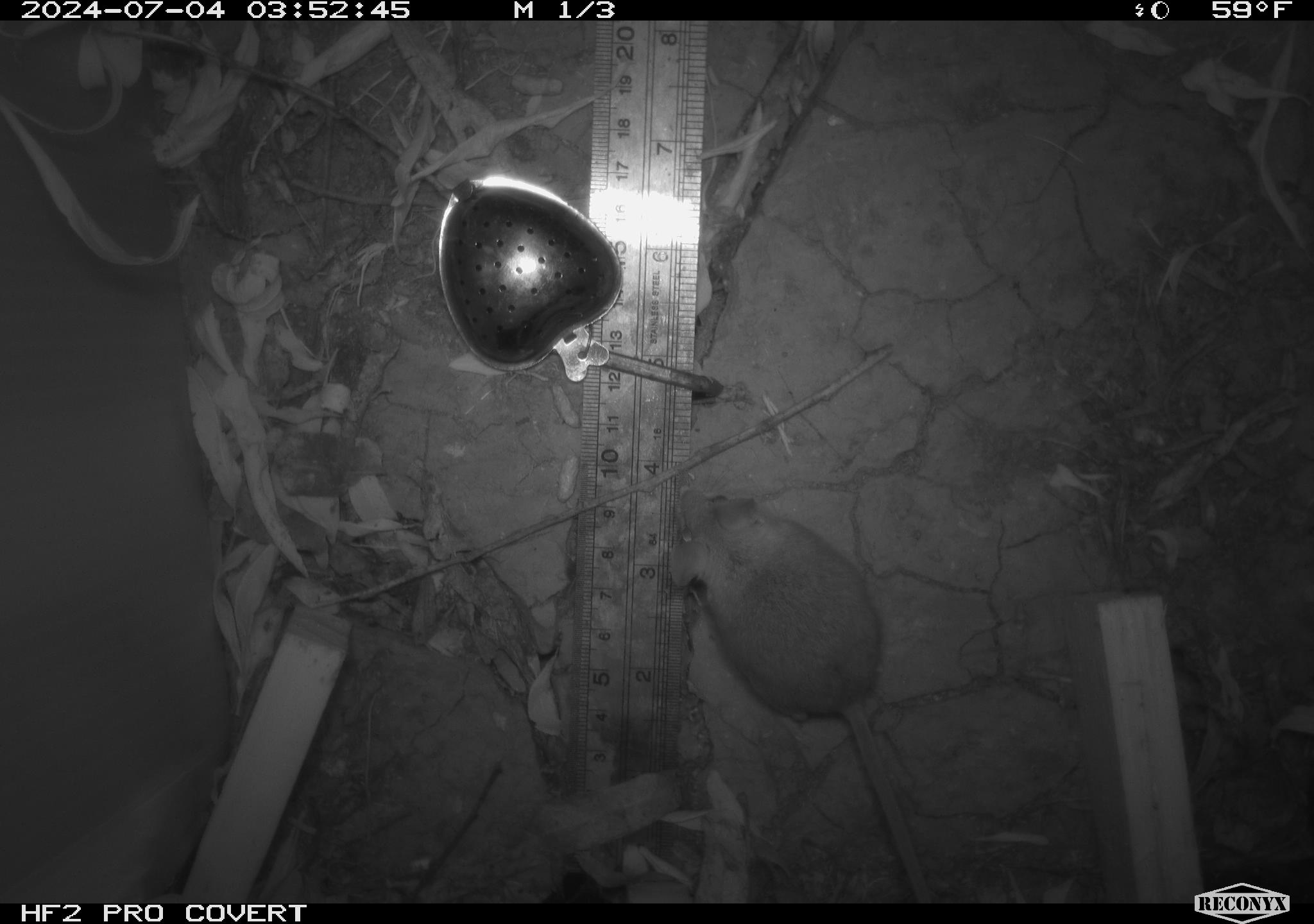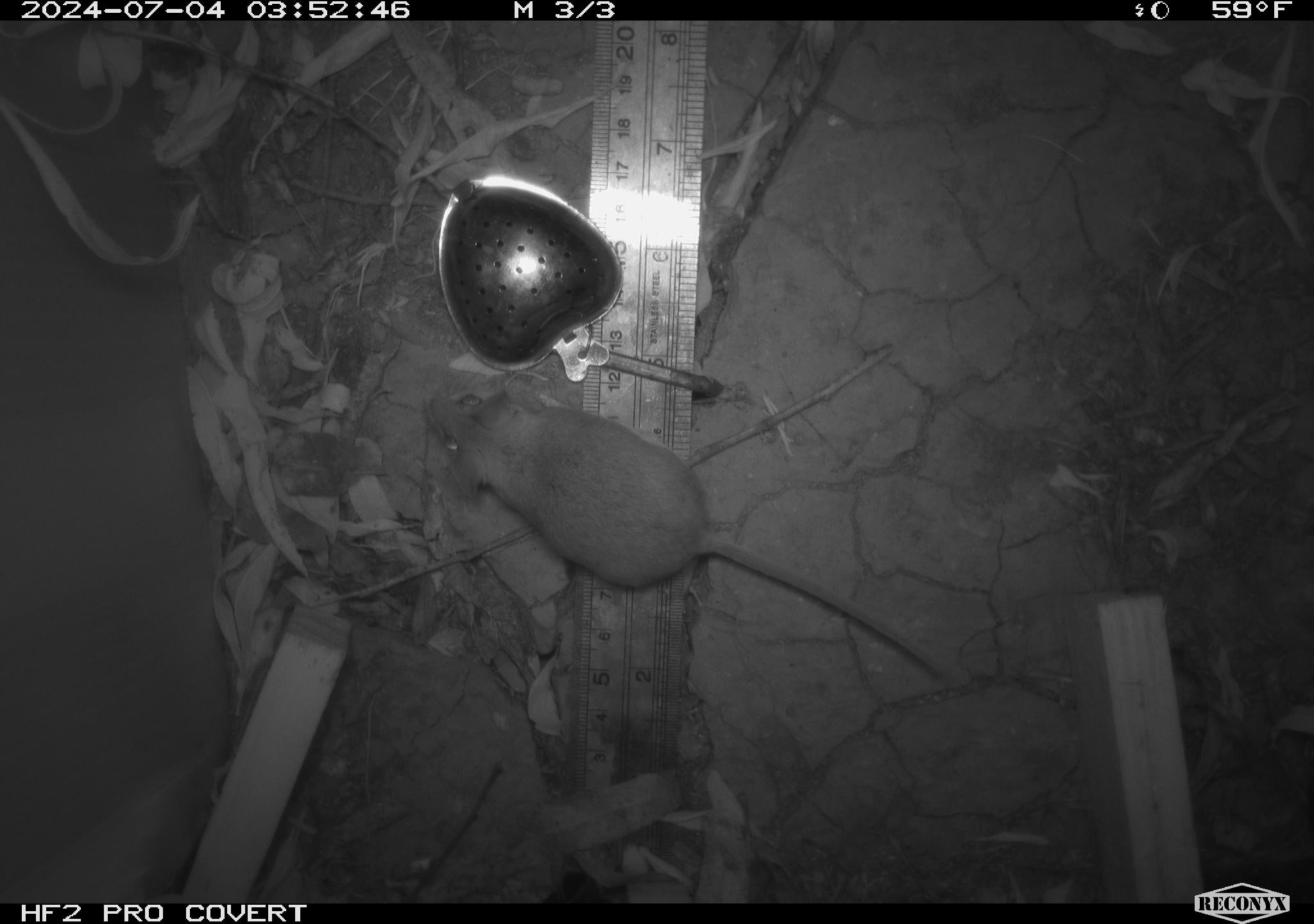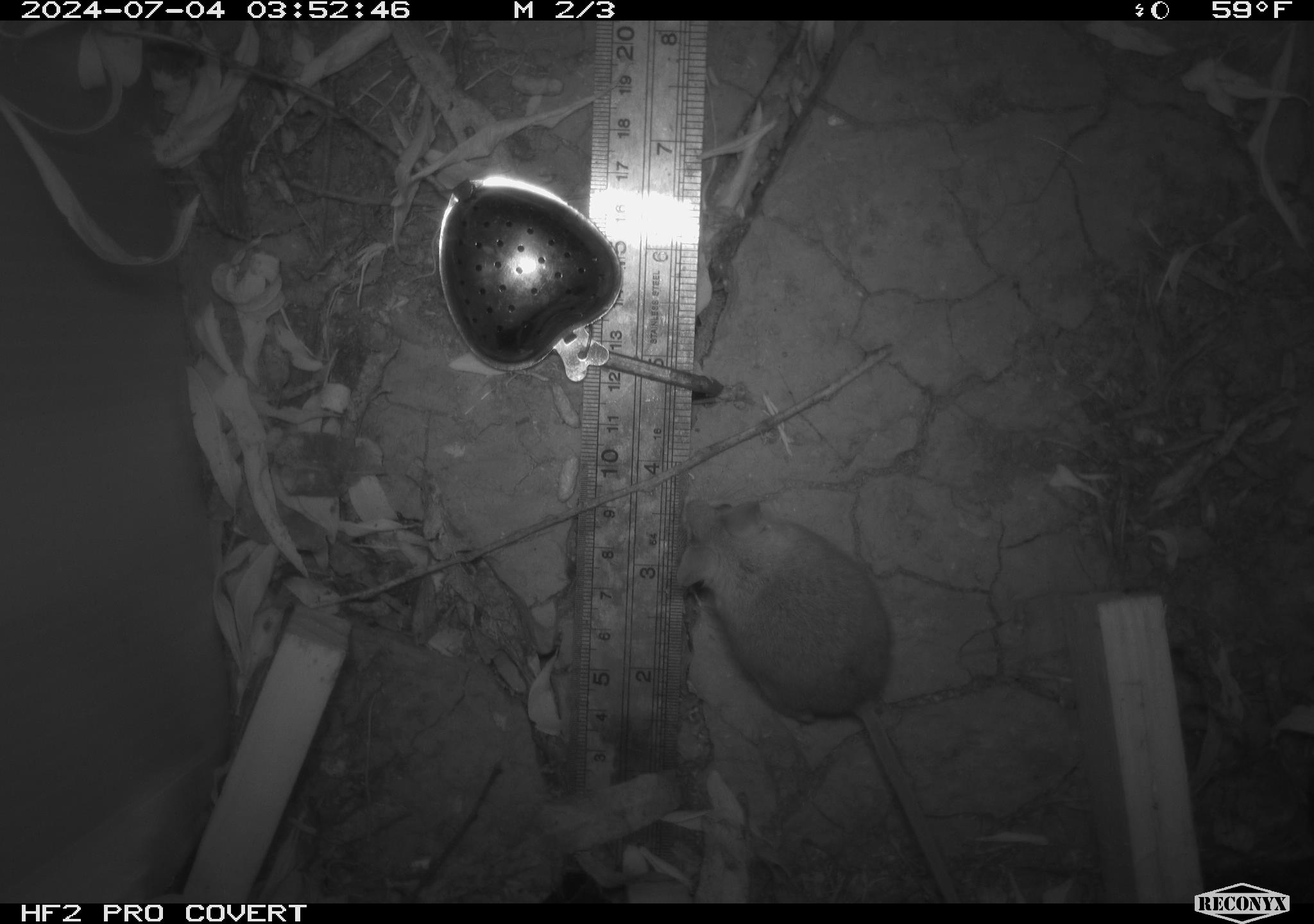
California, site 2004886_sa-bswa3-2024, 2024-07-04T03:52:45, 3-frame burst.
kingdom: Animalia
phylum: Chordata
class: Mammalia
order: Rodentia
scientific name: Rodentia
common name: mouse species